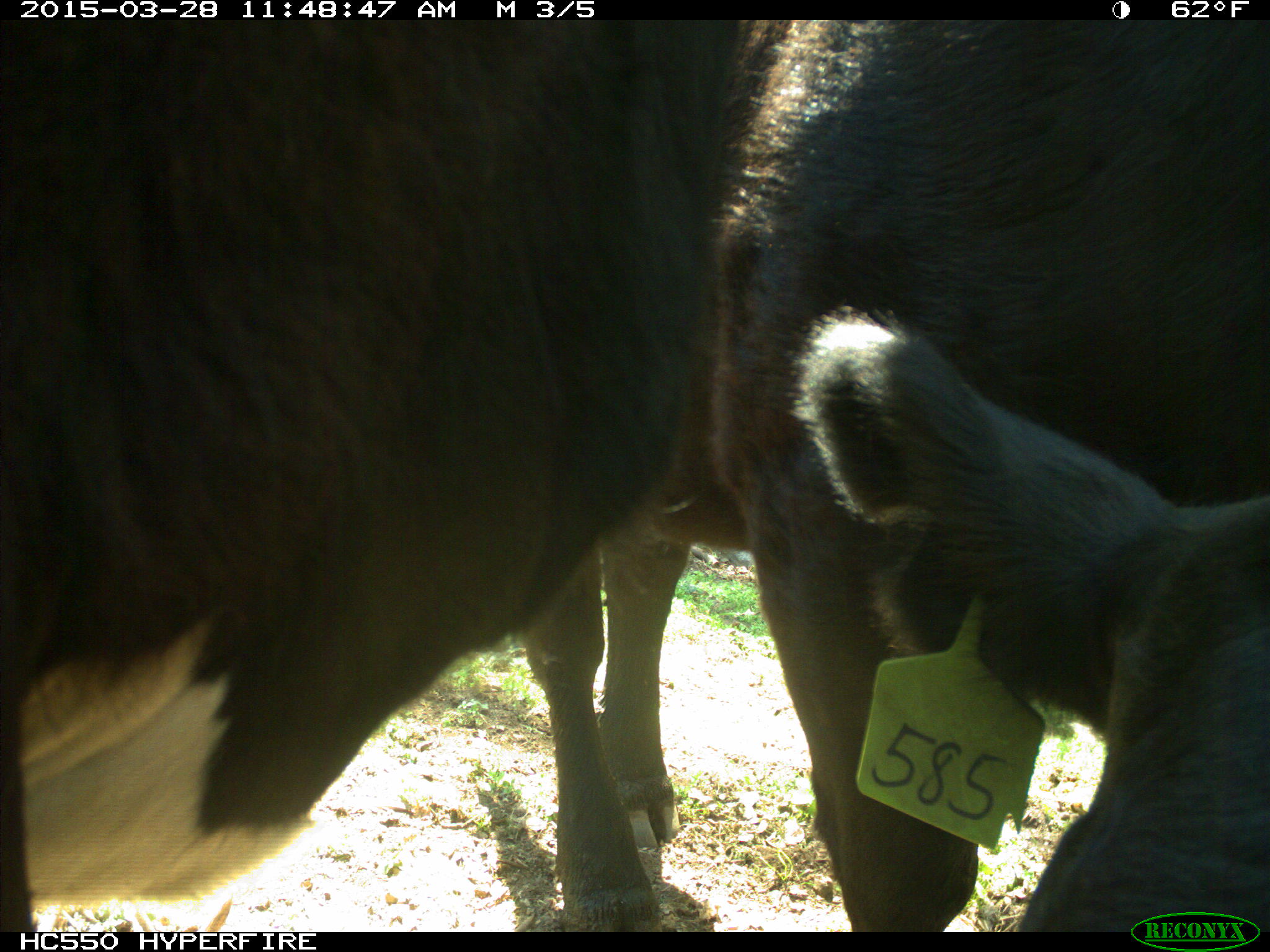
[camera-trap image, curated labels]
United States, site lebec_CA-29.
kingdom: Animalia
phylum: Chordata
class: Mammalia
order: Artiodactyla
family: Bovidae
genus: Bos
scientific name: Bos taurus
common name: domestic cow